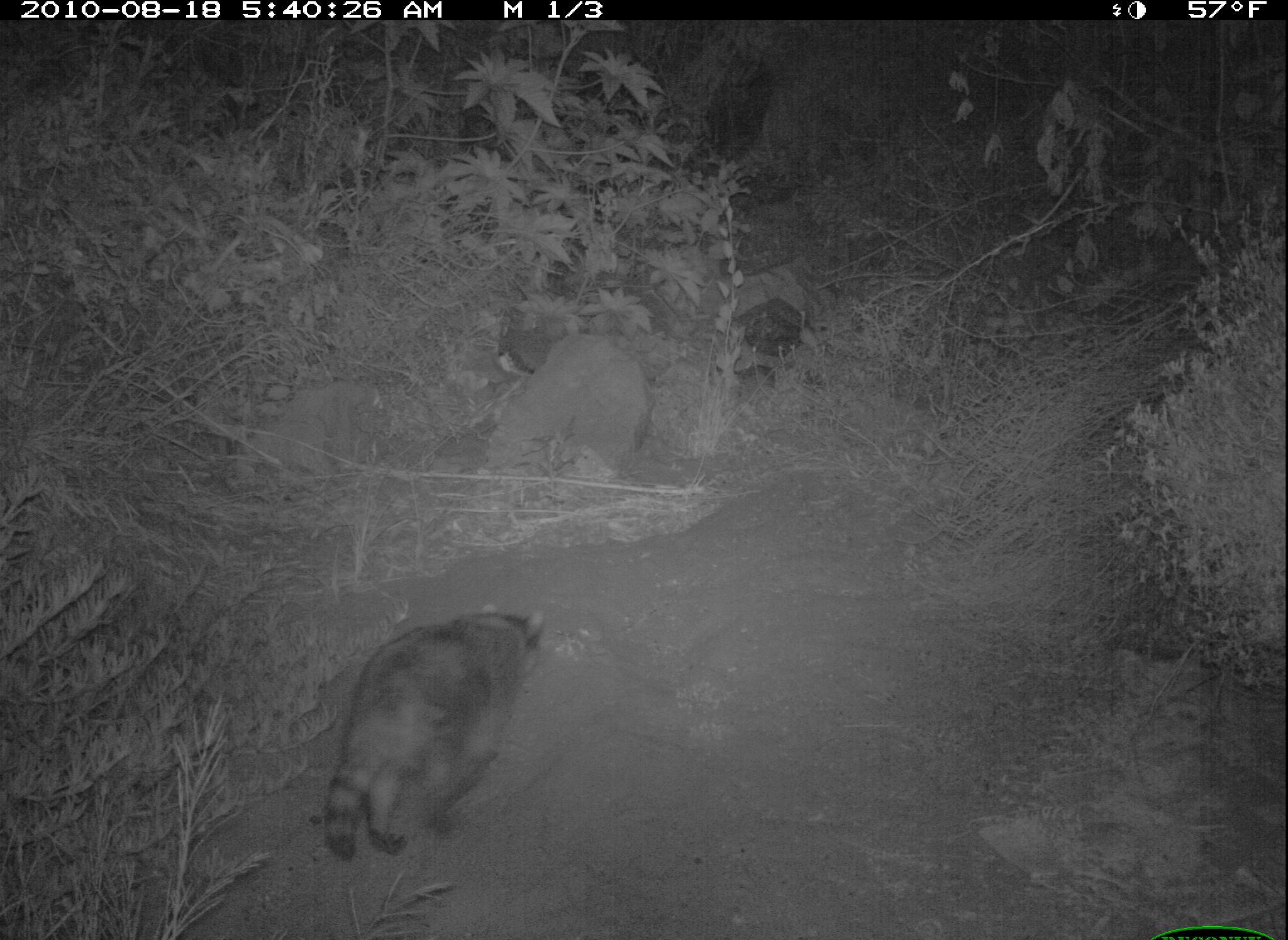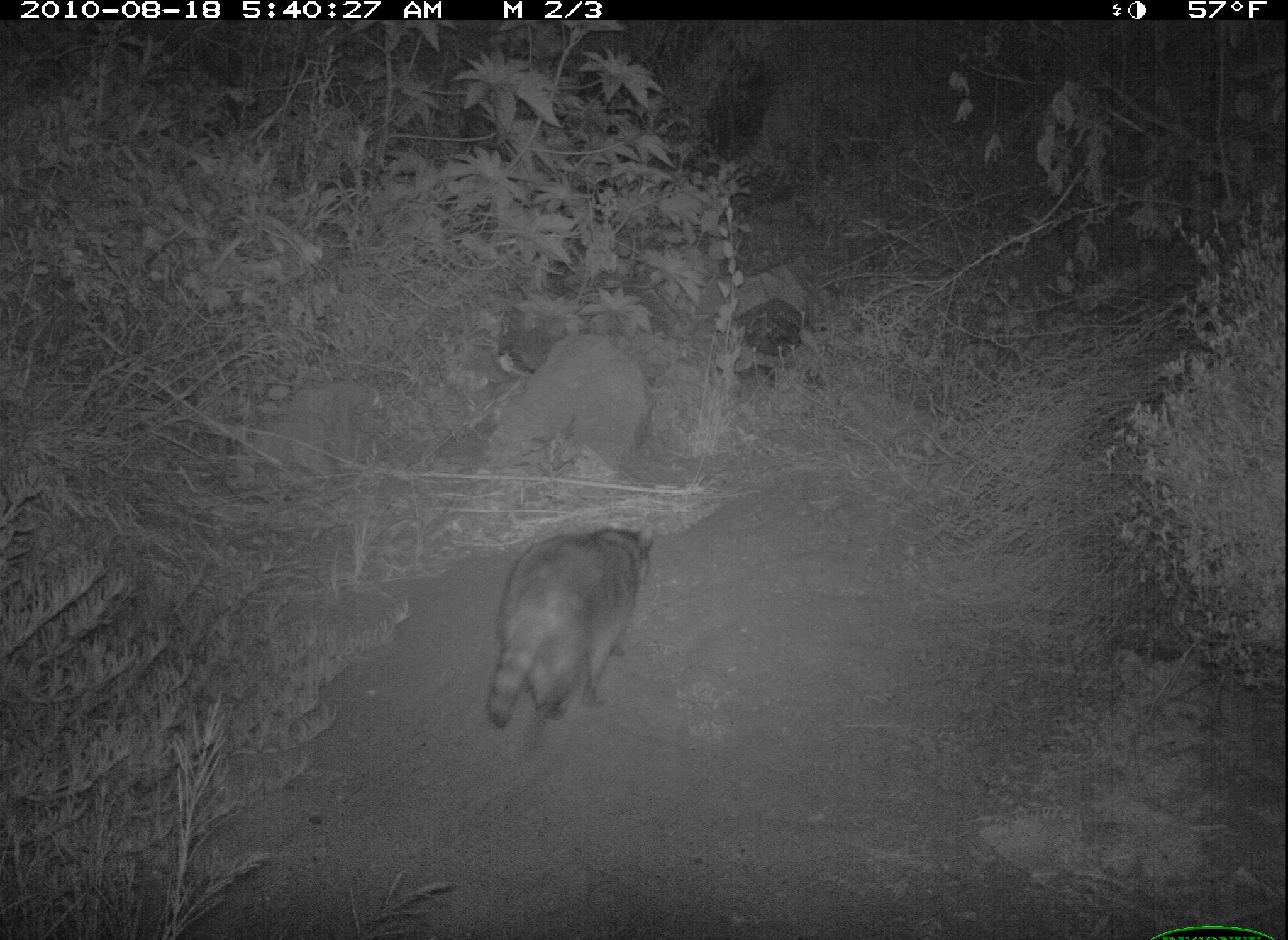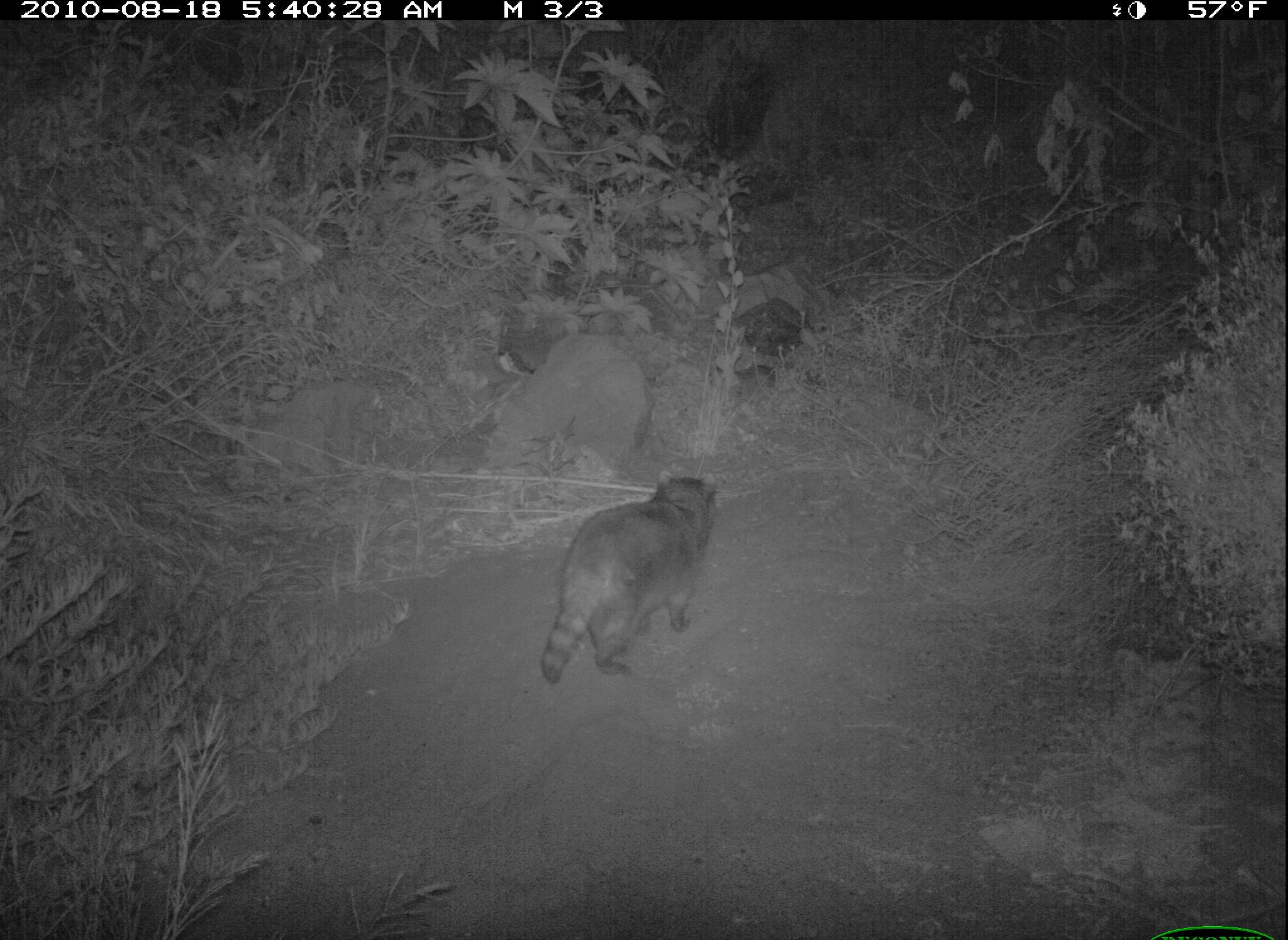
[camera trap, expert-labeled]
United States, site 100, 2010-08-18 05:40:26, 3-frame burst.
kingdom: Animalia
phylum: Chordata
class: Mammalia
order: Carnivora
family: Procyonidae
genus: Procyon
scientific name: Procyon lotor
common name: raccoon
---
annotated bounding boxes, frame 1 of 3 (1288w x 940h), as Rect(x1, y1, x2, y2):
raccoon: Rect(301, 590, 555, 871)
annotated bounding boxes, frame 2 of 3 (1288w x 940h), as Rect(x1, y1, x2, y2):
raccoon: Rect(436, 488, 715, 747)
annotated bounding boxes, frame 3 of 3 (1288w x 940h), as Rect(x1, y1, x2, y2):
raccoon: Rect(535, 468, 725, 689)